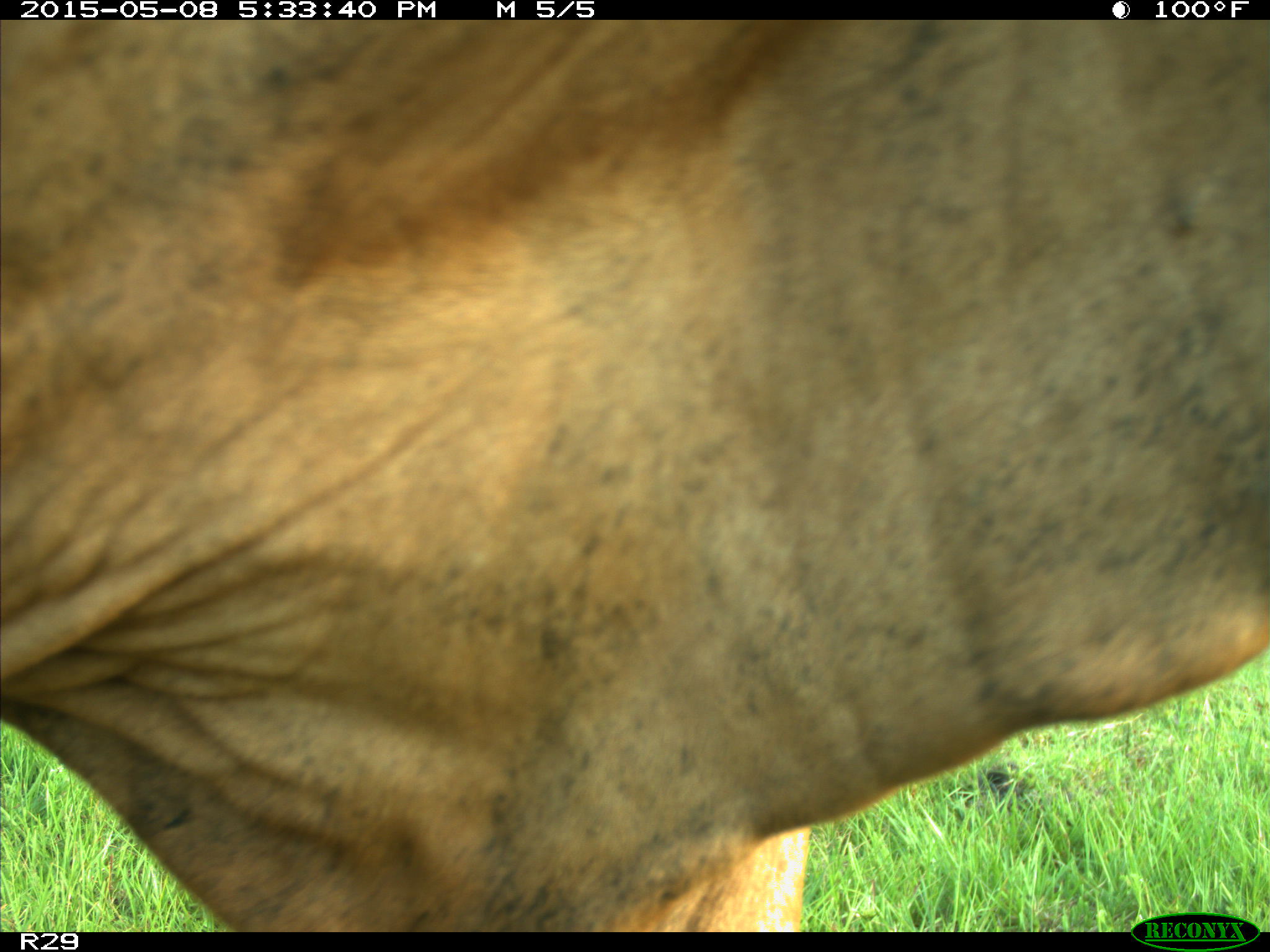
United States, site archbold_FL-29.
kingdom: Animalia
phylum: Chordata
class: Mammalia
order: Artiodactyla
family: Bovidae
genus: Bos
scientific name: Bos taurus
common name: domestic cow